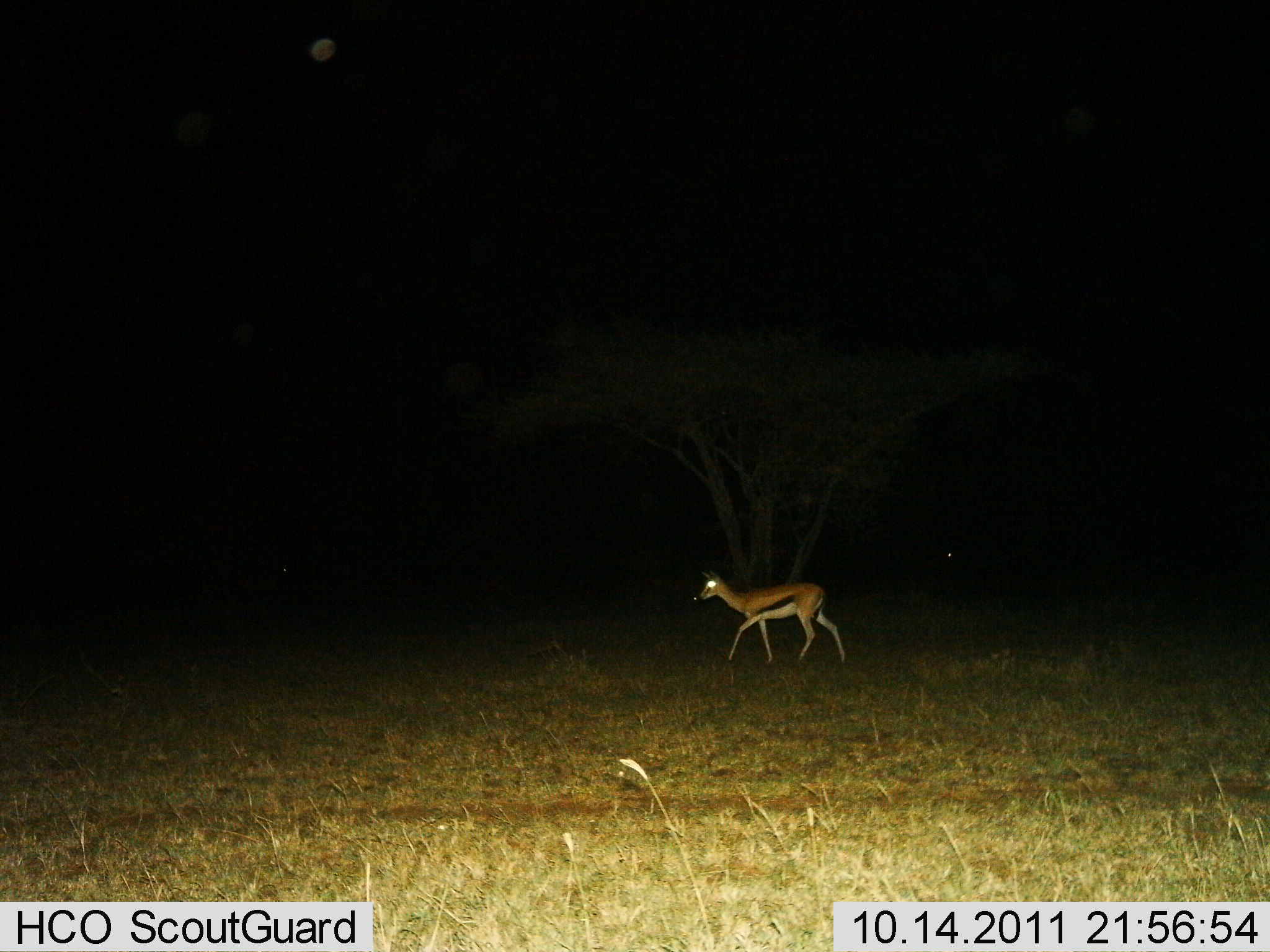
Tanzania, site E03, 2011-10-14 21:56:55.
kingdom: Animalia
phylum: Chordata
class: Mammalia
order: Artiodactyla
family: Bovidae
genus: Eudorcas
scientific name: Eudorcas thomsonii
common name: thomson's gazelle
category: gazellethomsons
Gazellethomsons (thomson's gazelle) (Eudorcas thomsonii), count 1. Behavior (volunteer vote fractions): standing 14%, resting 0%, moving 93%, interacting 0%. Young present (vote fraction): 0%. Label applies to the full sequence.